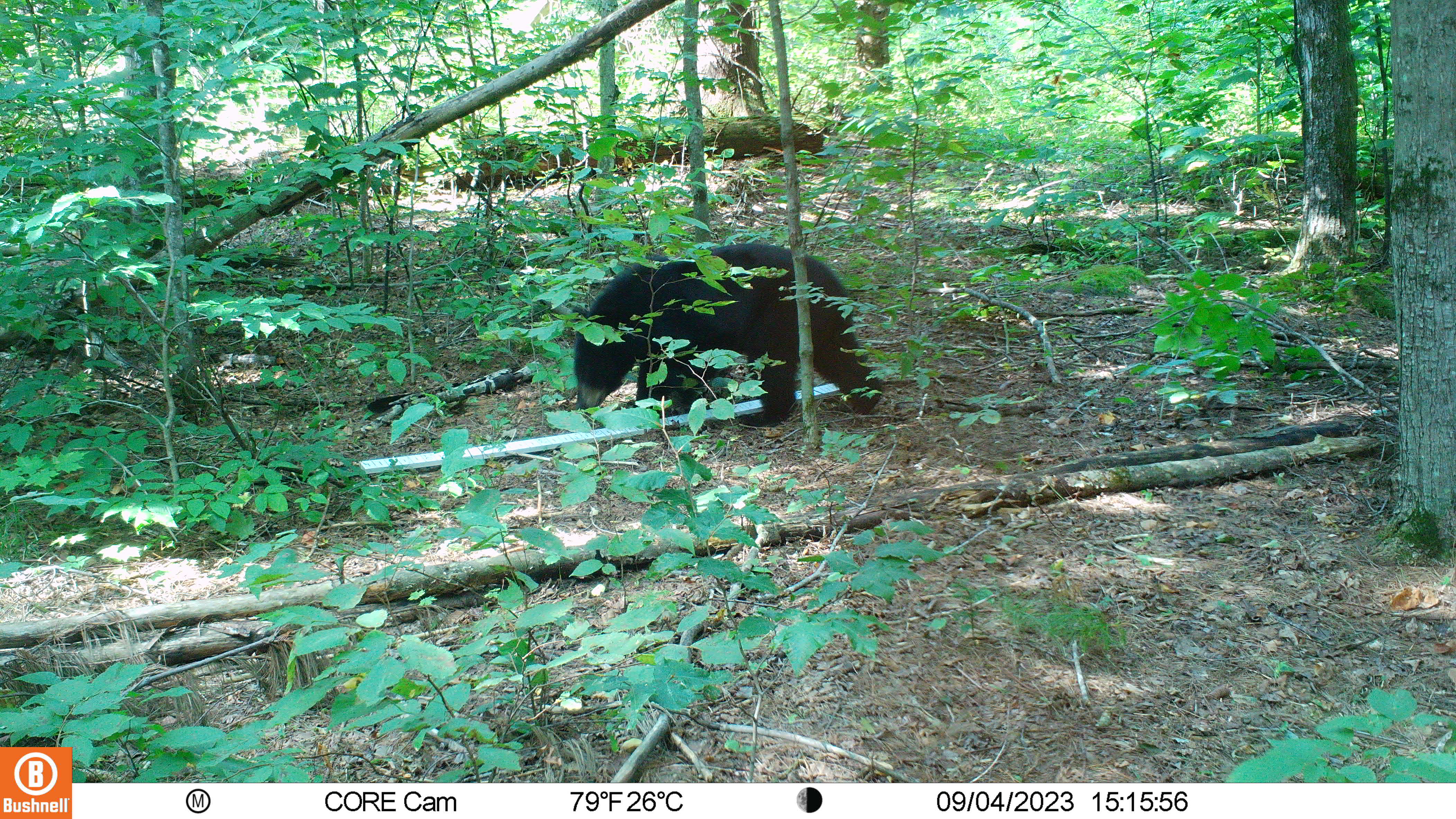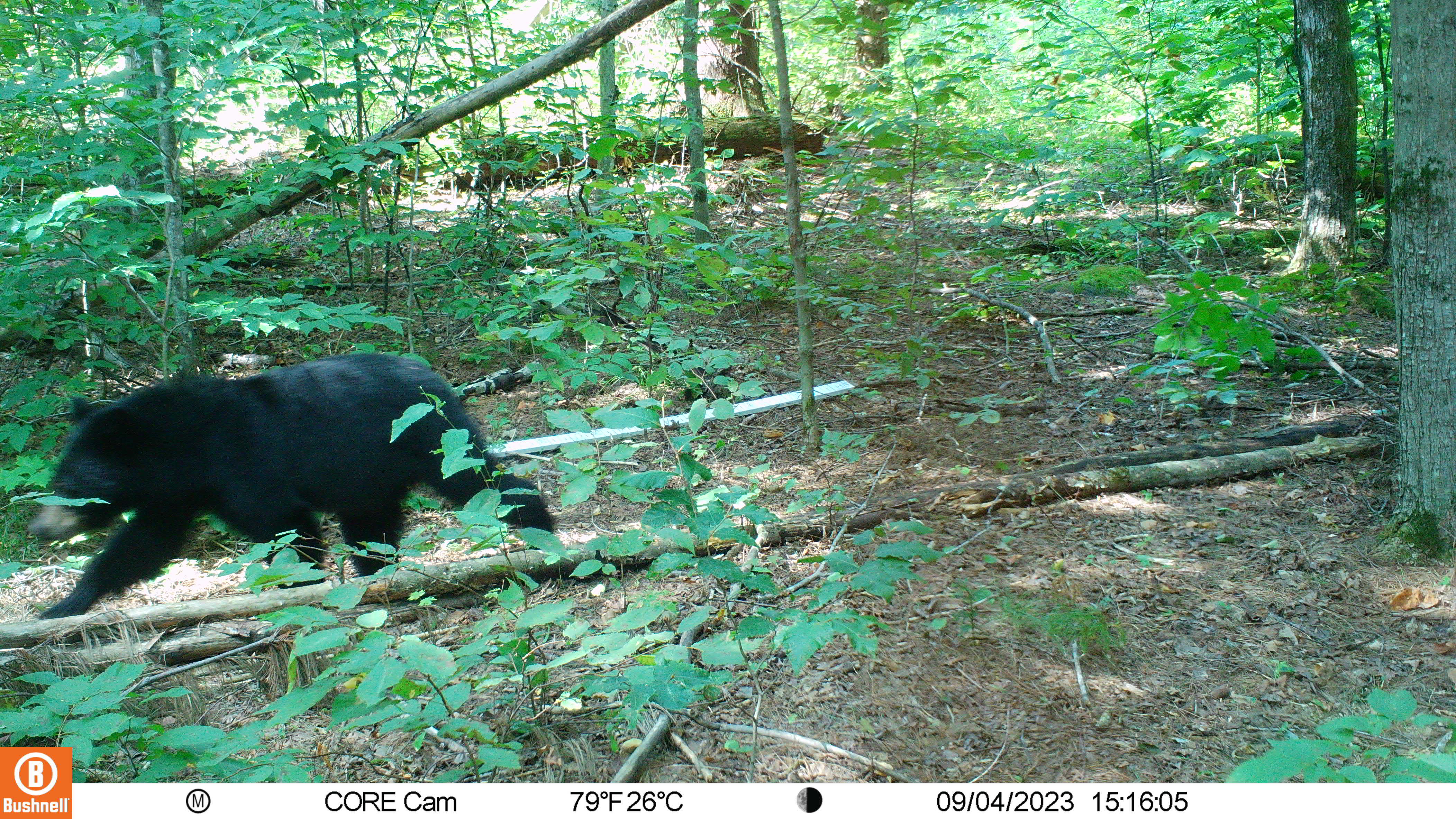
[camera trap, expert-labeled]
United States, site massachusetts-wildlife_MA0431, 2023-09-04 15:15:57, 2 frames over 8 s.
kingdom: Animalia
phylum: Chordata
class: Mammalia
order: Carnivora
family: Ursidae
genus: Ursus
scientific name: Ursus americanus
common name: black bear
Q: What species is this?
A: Black bear (Ursus americanus).